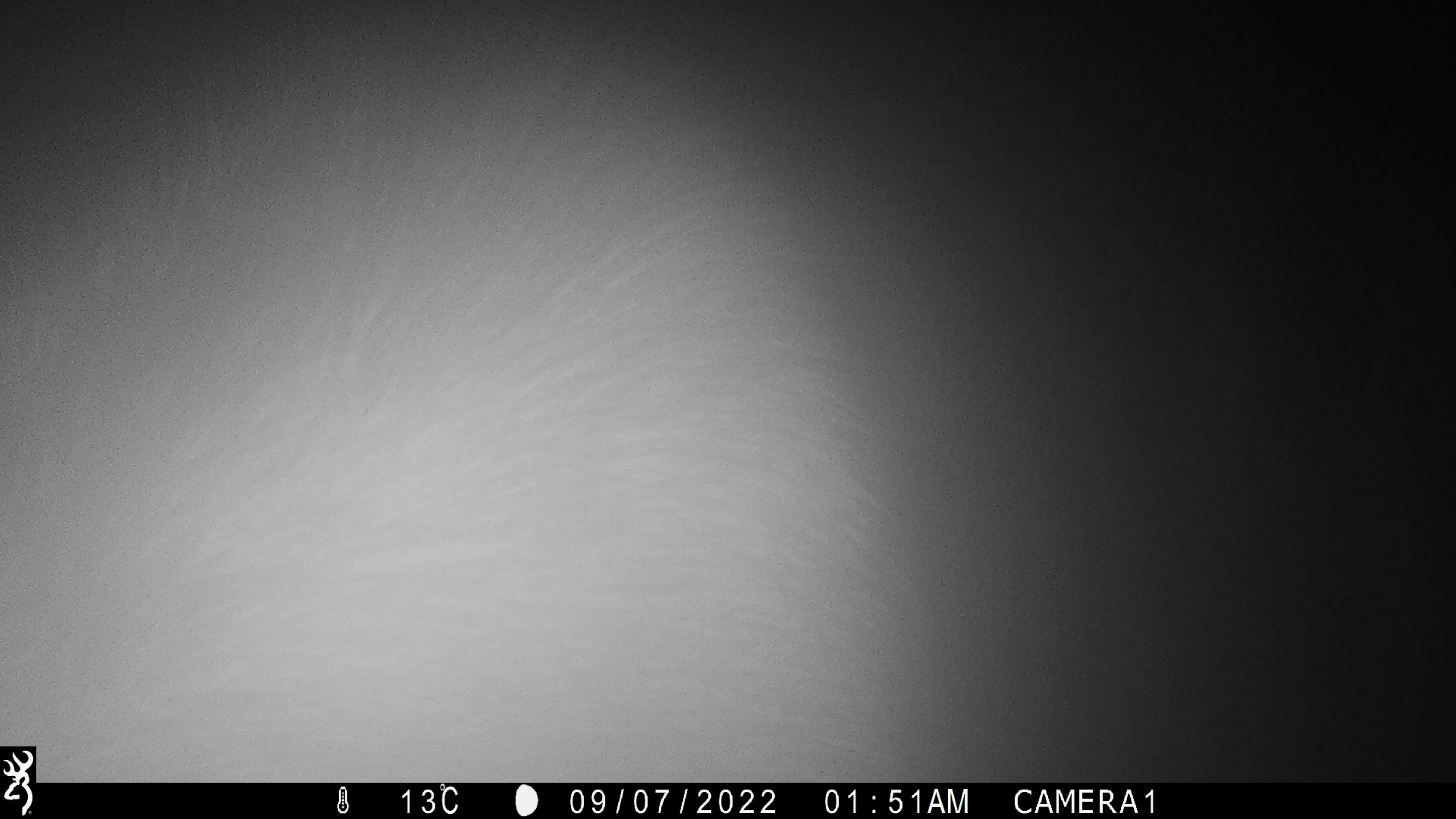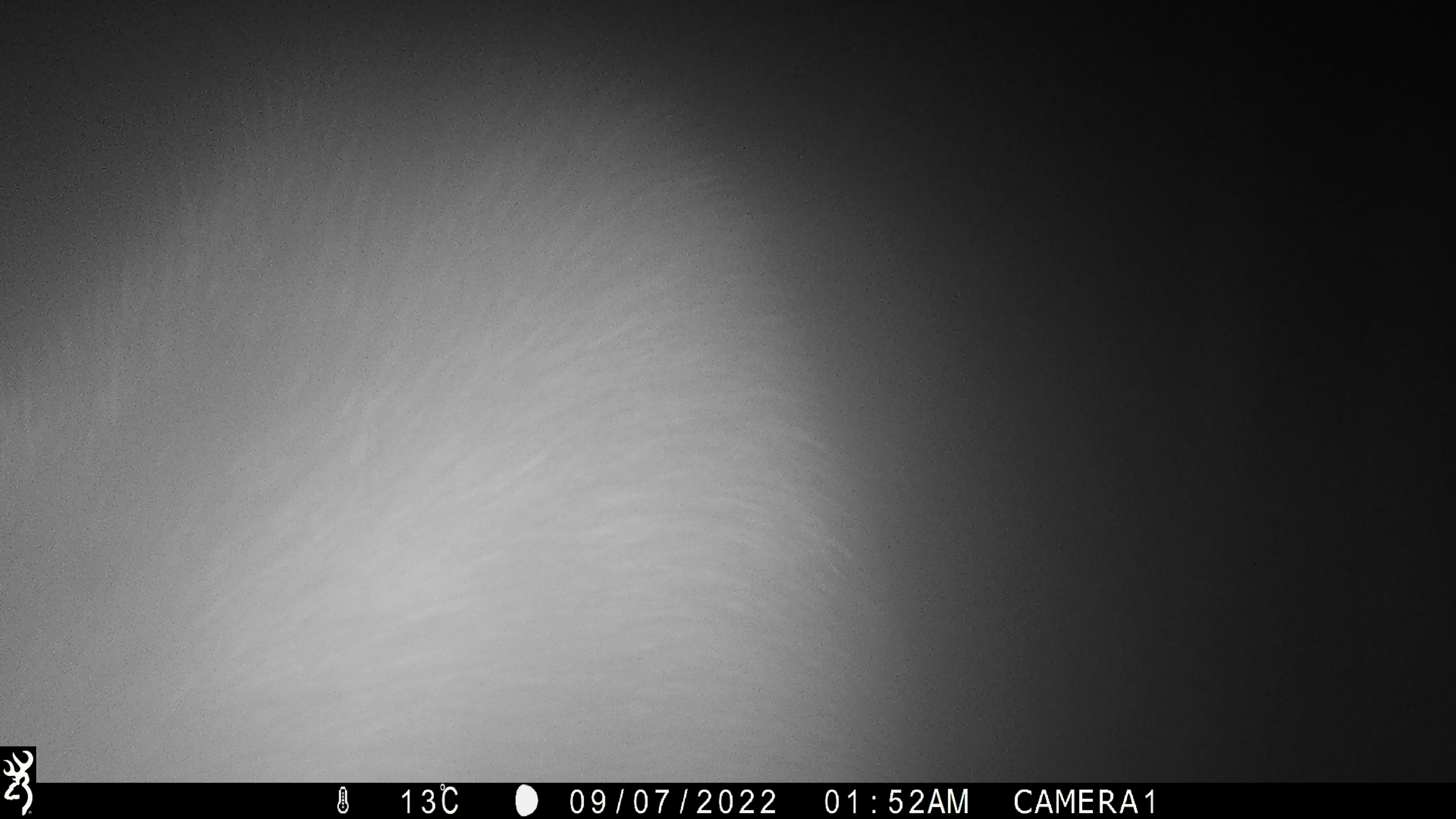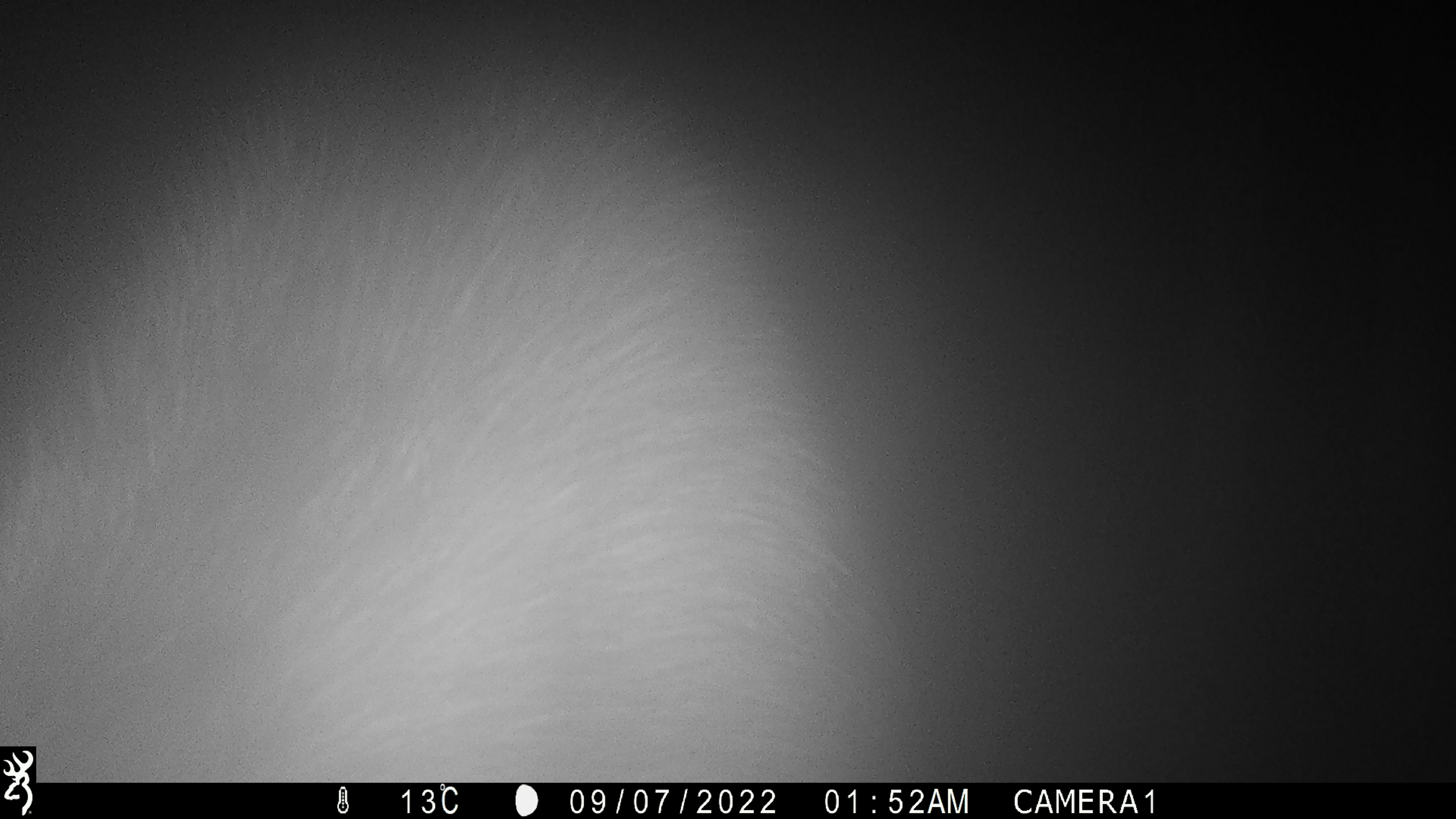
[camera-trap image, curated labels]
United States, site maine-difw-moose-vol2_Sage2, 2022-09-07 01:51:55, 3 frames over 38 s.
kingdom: Animalia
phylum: Chordata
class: Mammalia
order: Artiodactyla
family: Cervidae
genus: Alces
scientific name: Alces alces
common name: moose